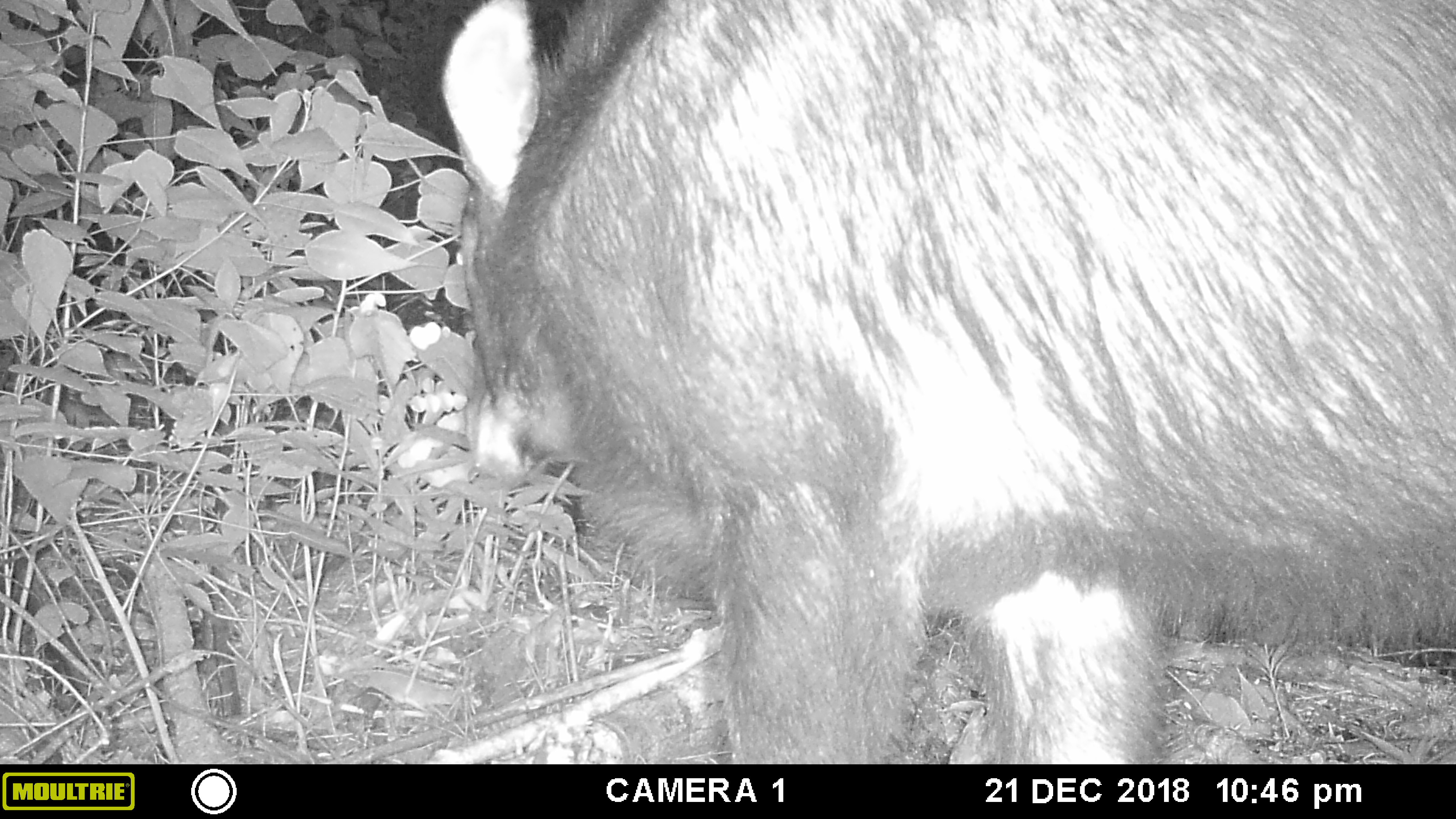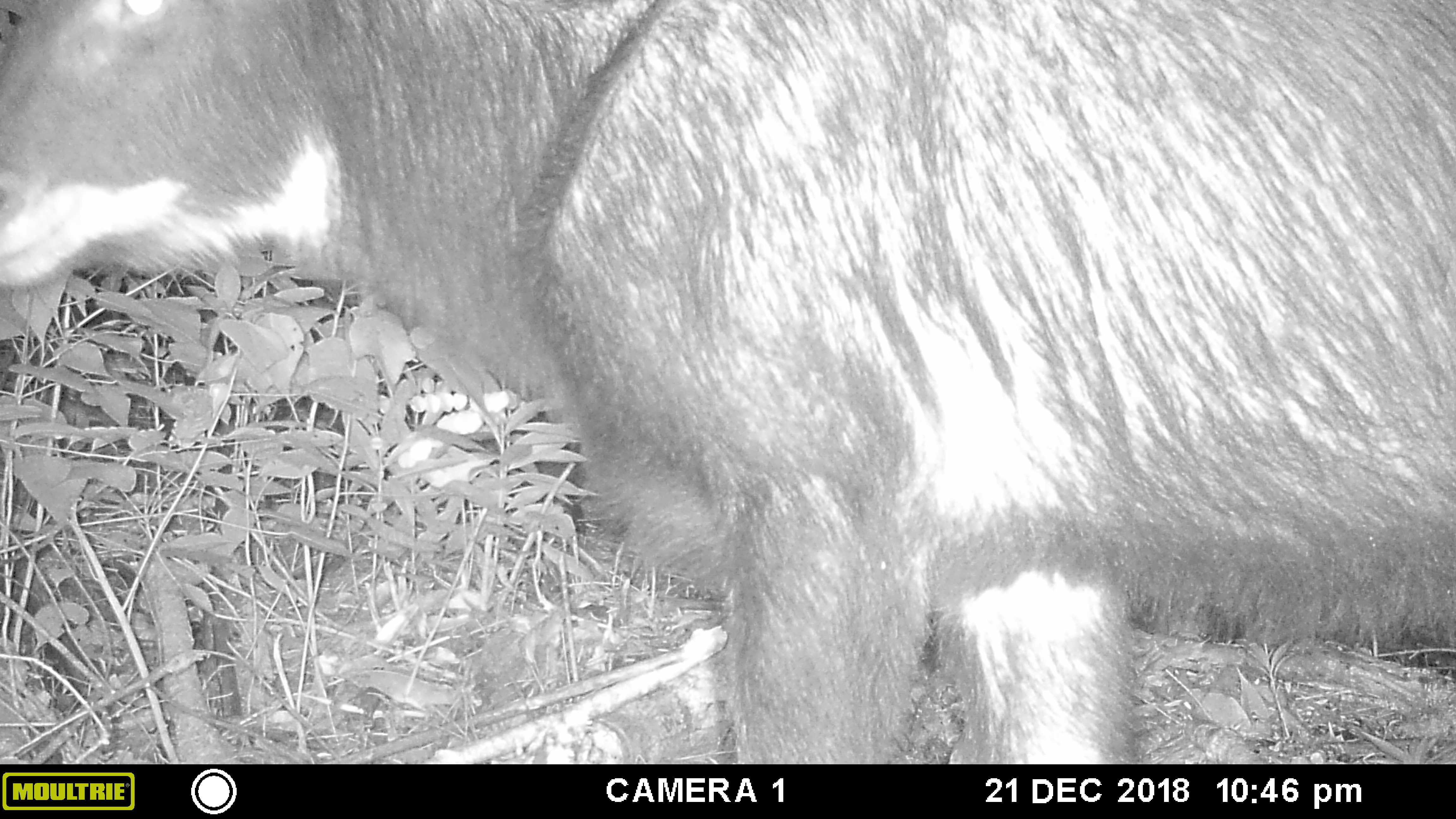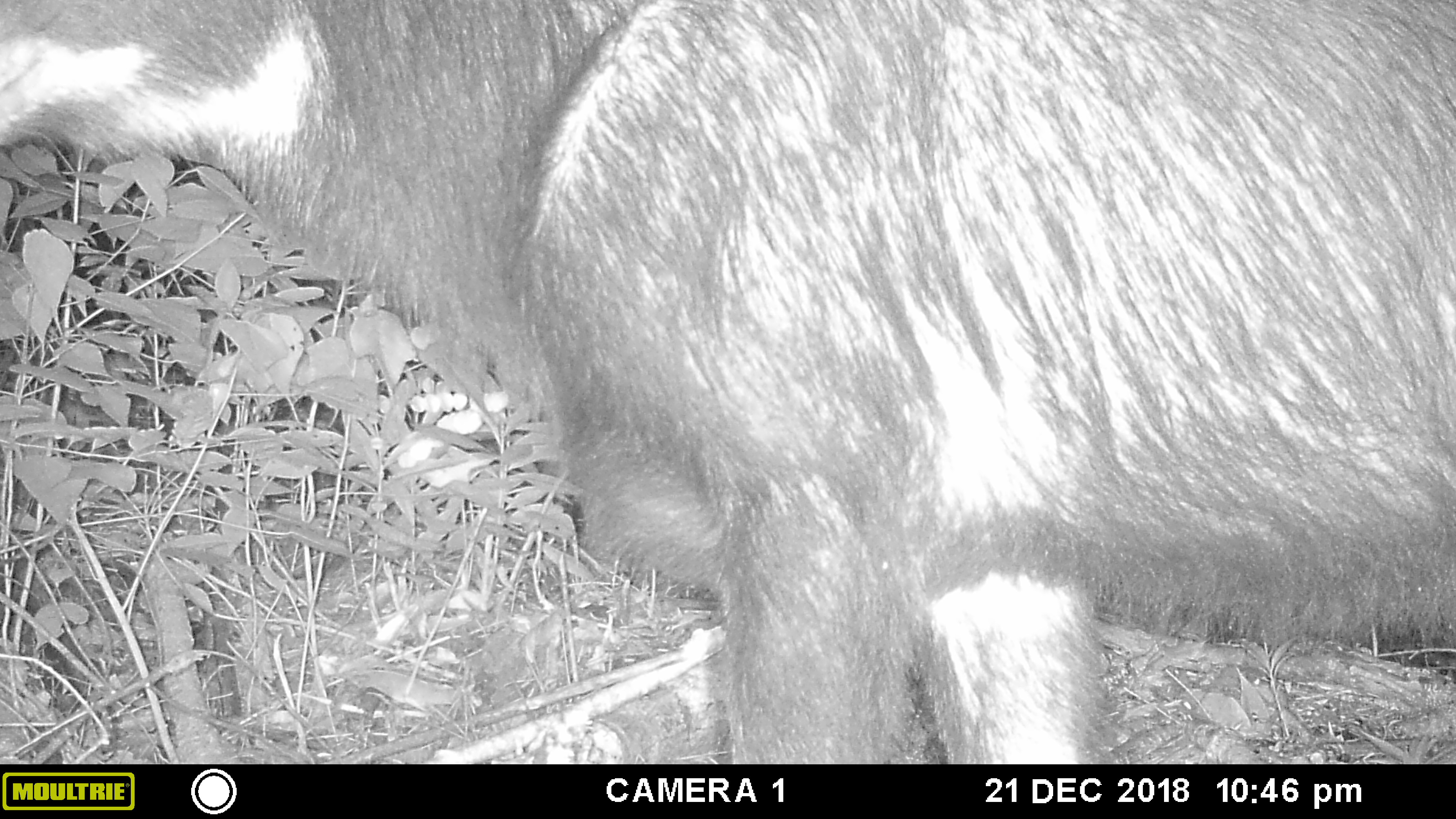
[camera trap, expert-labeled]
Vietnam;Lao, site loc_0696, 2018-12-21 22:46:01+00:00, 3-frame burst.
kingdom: Animalia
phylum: Chordata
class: Mammalia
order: Artiodactyla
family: Bovidae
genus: Capricornis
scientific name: Capricornis sumatraensis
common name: chinese serow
Chinese serow (Capricornis sumatraensis). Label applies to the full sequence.